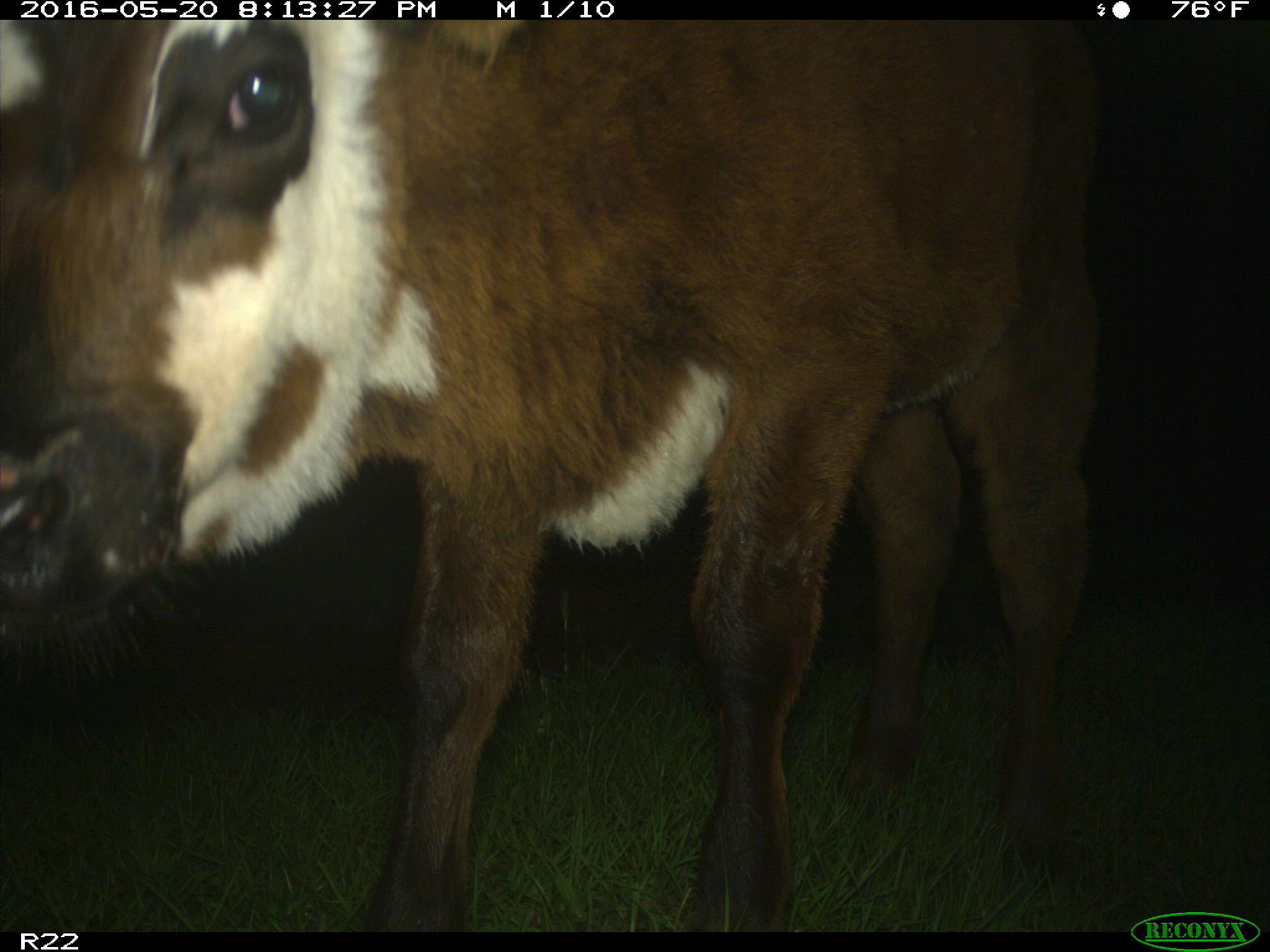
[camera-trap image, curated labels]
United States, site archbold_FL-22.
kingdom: Animalia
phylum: Chordata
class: Mammalia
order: Artiodactyla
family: Bovidae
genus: Bos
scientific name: Bos taurus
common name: domestic cow